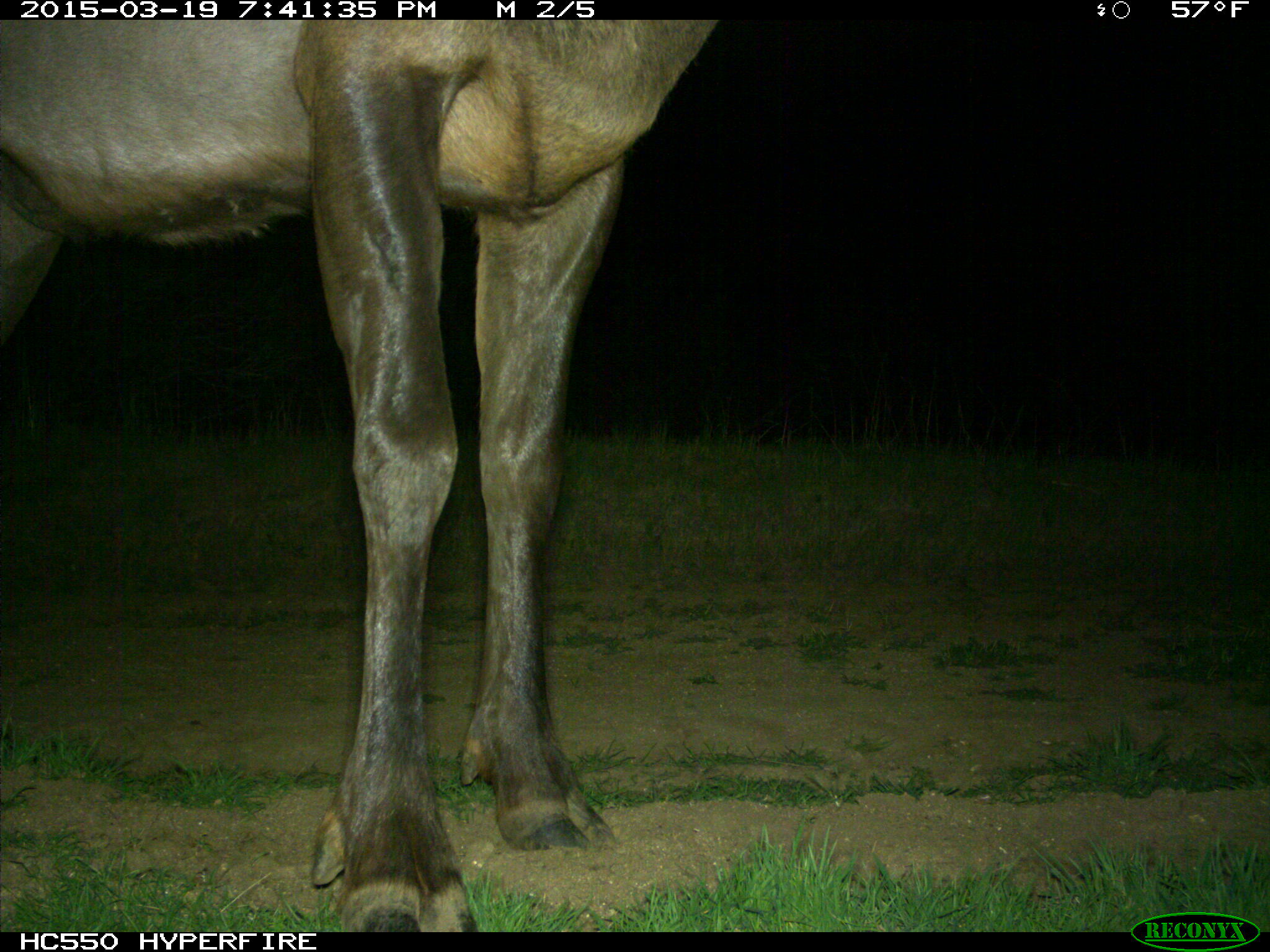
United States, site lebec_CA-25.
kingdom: Animalia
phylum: Chordata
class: Mammalia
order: Artiodactyla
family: Cervidae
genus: Cervus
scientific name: Cervus canadensis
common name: elk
Cervus canadensis (elk).